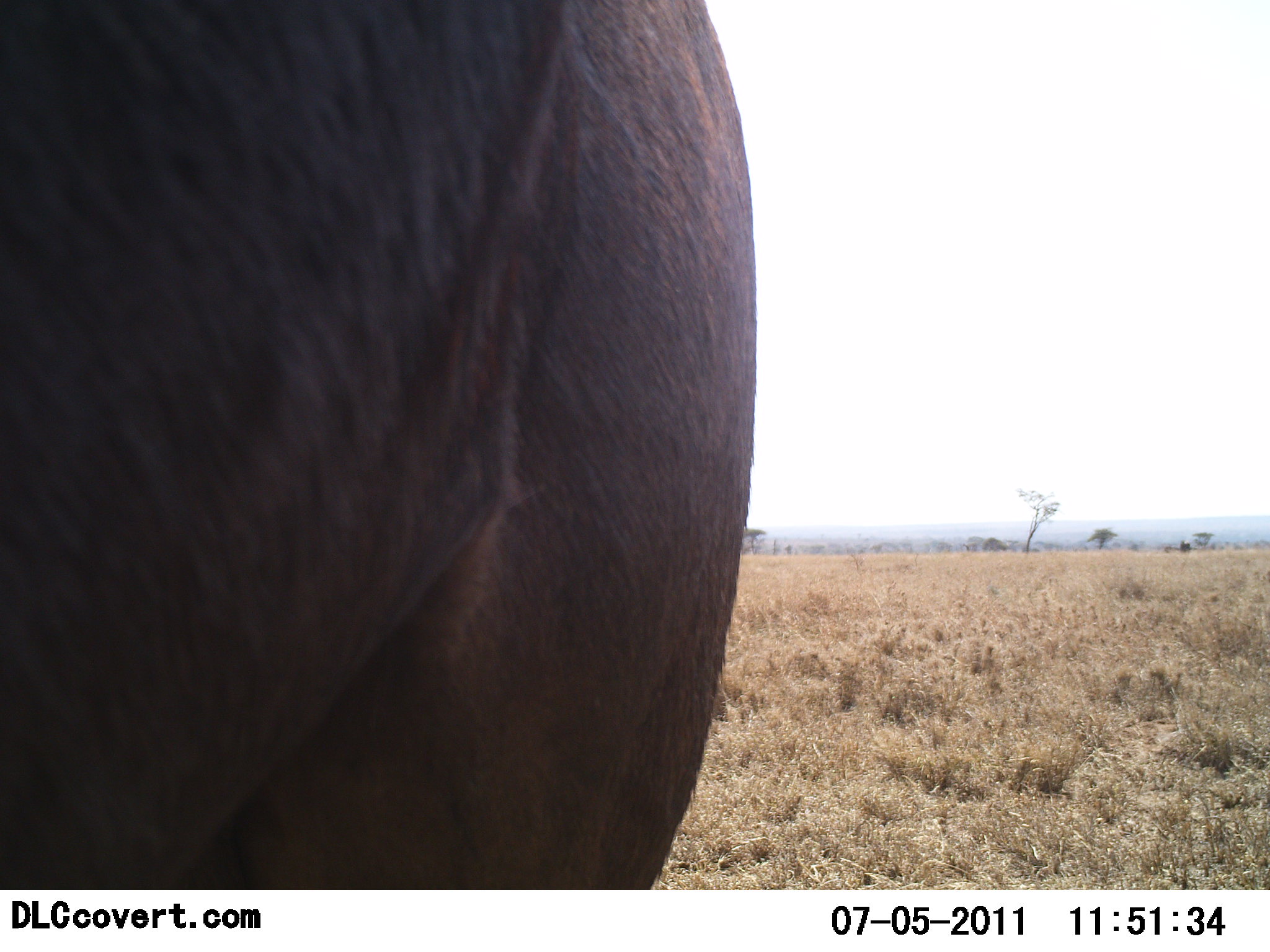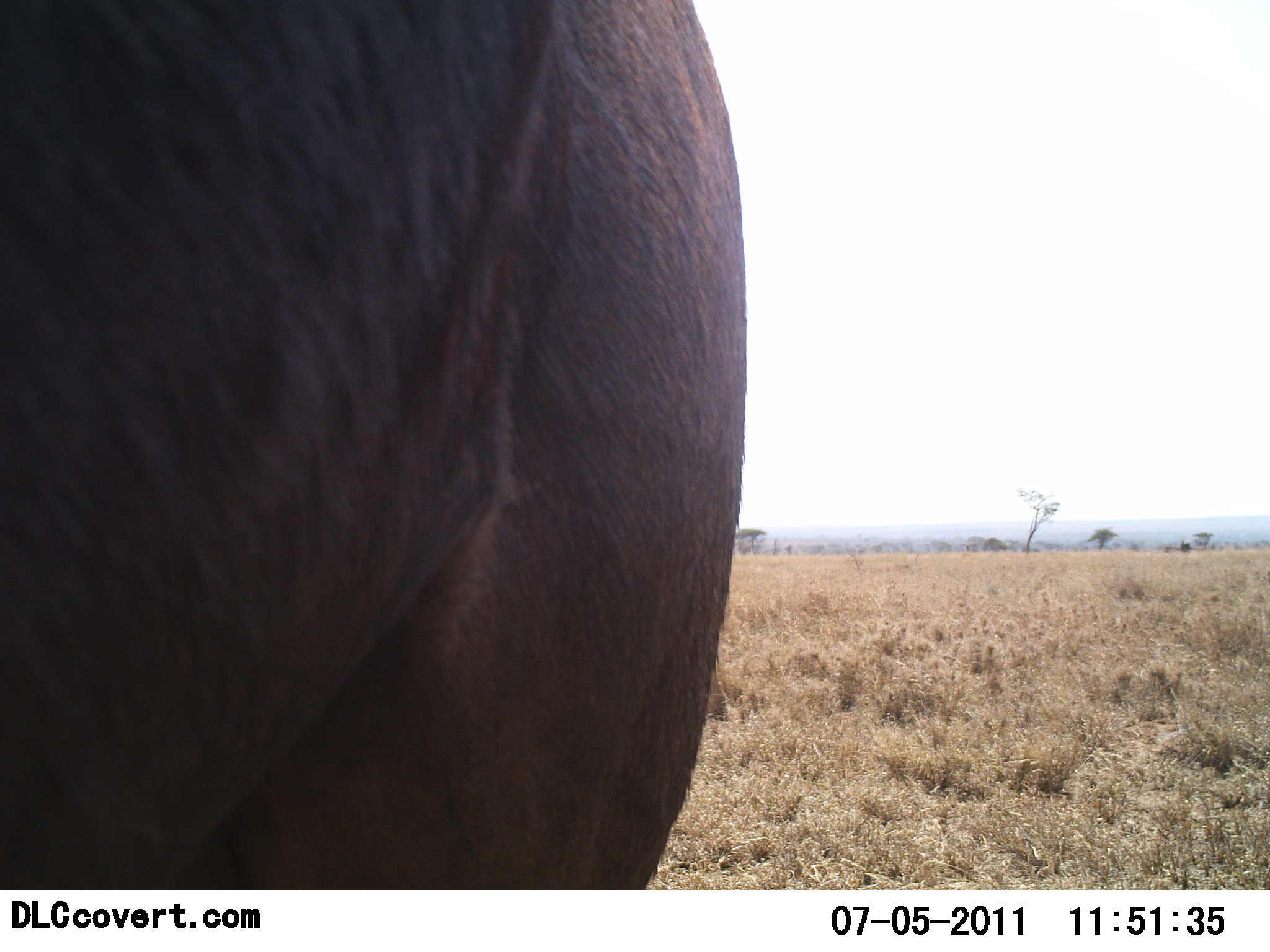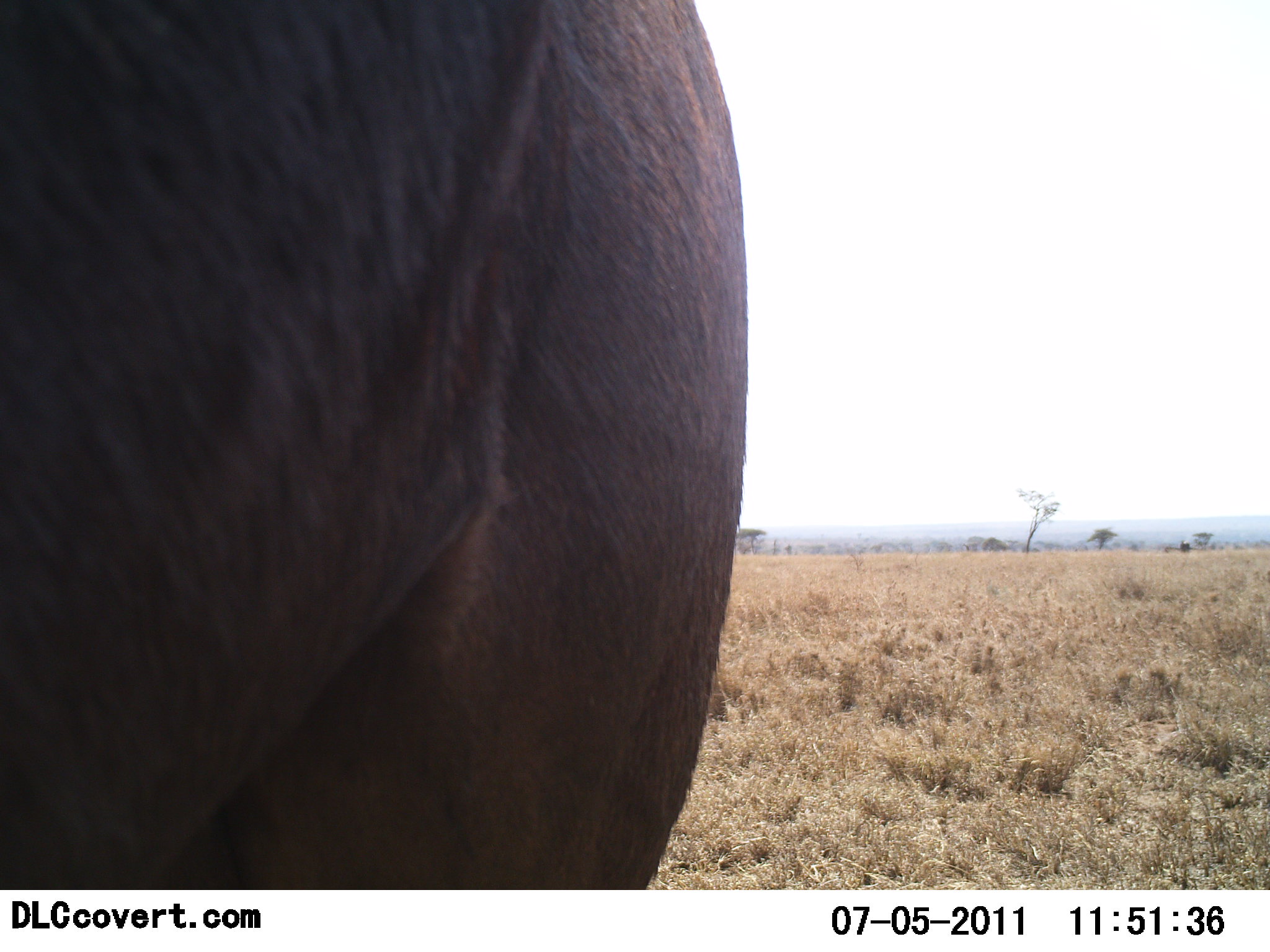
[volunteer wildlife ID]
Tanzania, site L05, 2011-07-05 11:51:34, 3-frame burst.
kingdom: Animalia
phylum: Chordata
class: Mammalia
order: Artiodactyla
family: Bovidae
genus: Syncerus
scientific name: Syncerus caffer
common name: cape buffalo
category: buffalo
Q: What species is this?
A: Buffalo (cape buffalo) (Syncerus caffer).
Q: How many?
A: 1.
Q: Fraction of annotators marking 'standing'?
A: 100%.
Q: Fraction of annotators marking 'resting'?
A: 9%.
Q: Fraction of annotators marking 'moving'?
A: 0%.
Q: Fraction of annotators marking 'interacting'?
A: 0%.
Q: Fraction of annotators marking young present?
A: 0%.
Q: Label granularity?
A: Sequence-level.